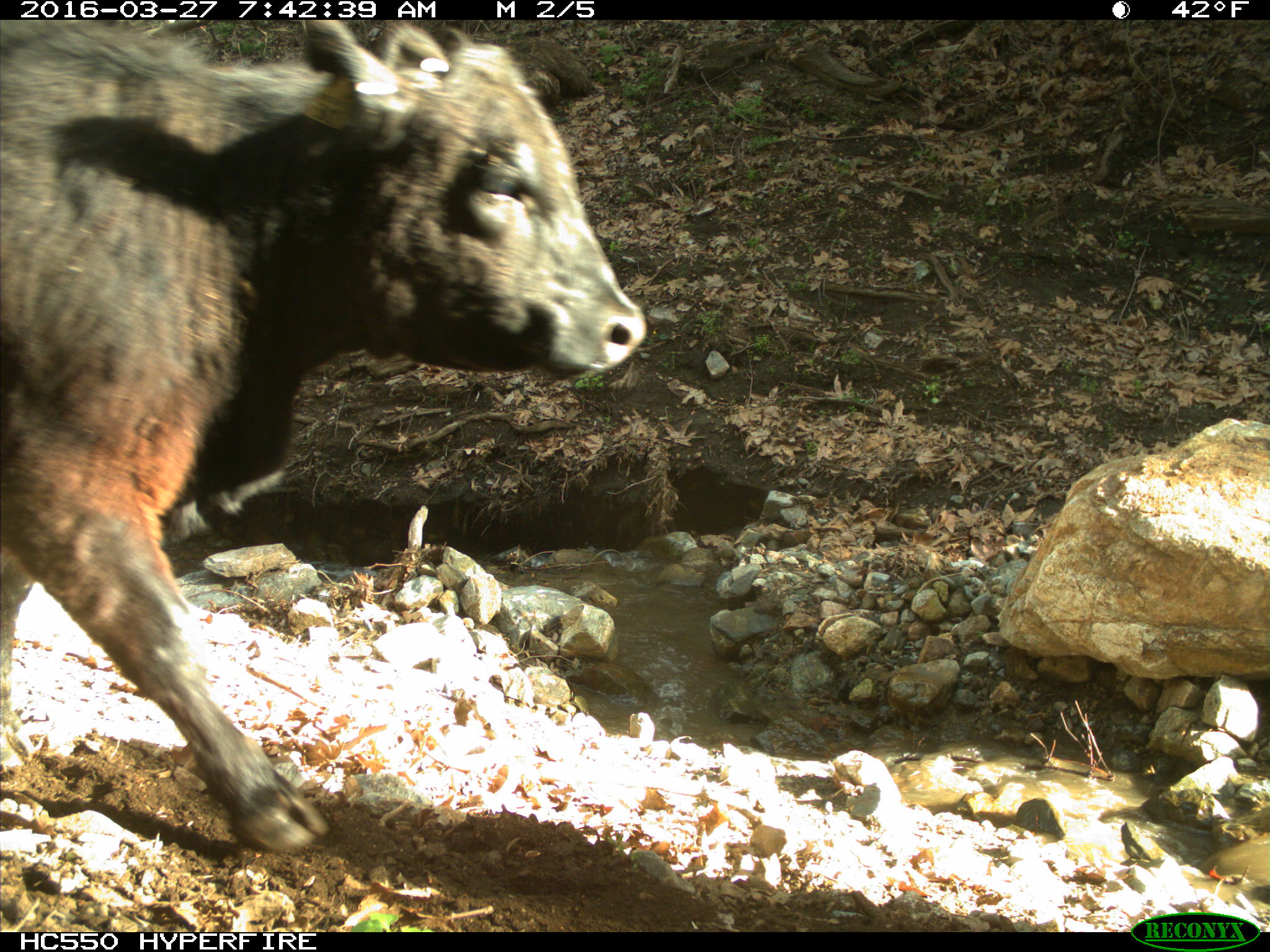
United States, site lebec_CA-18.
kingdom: Animalia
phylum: Chordata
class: Mammalia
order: Artiodactyla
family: Bovidae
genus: Bos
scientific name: Bos taurus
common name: domestic cow